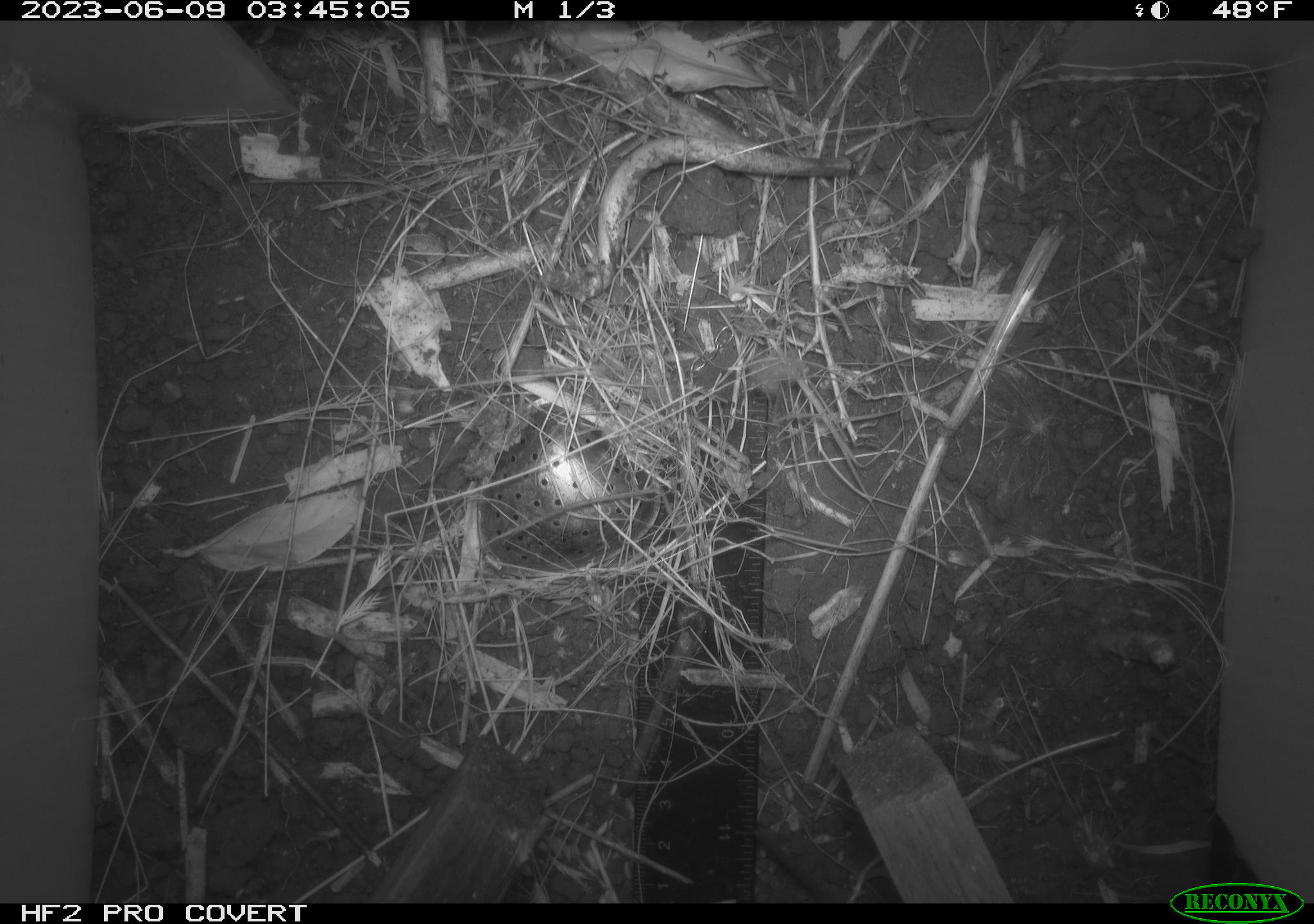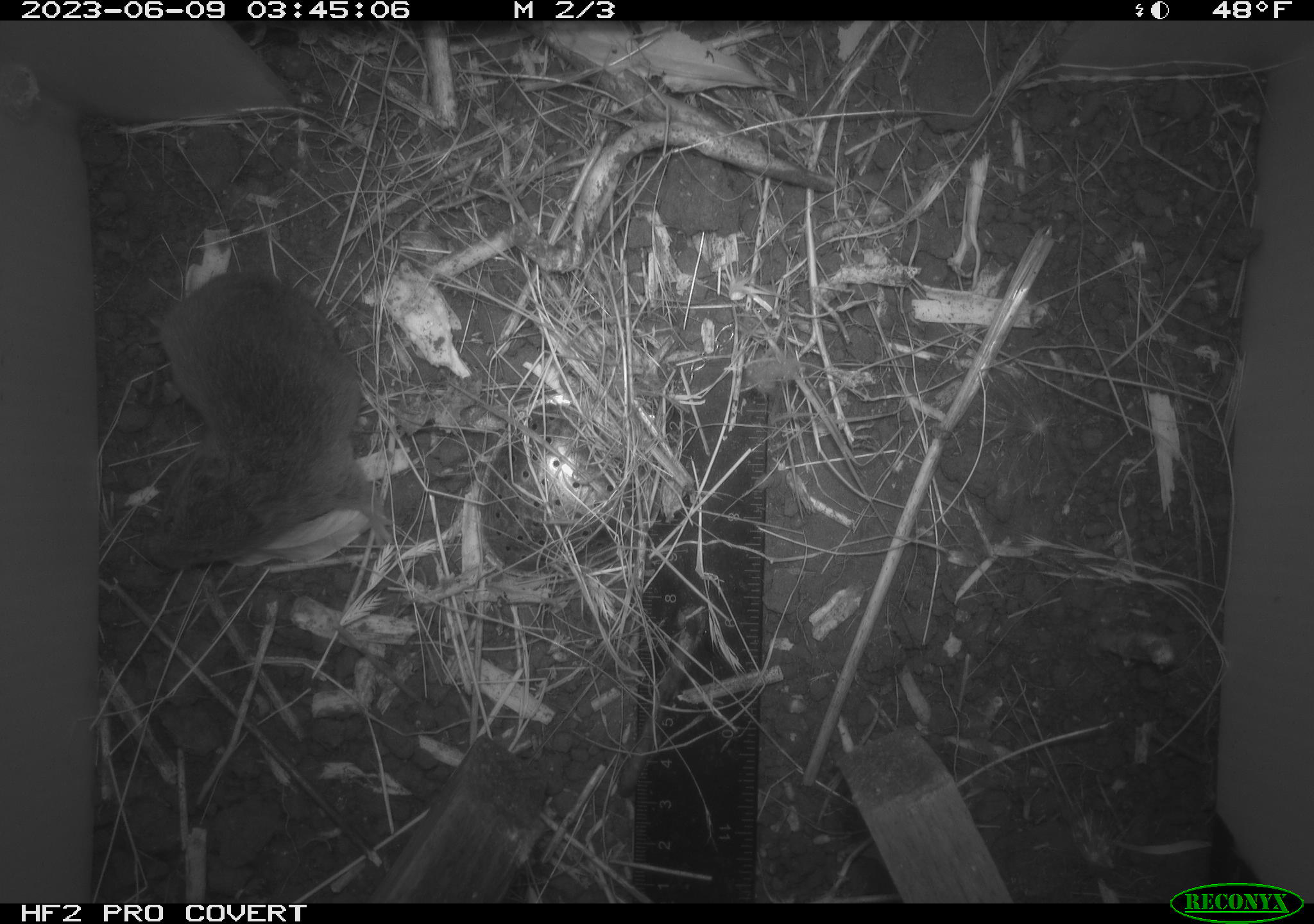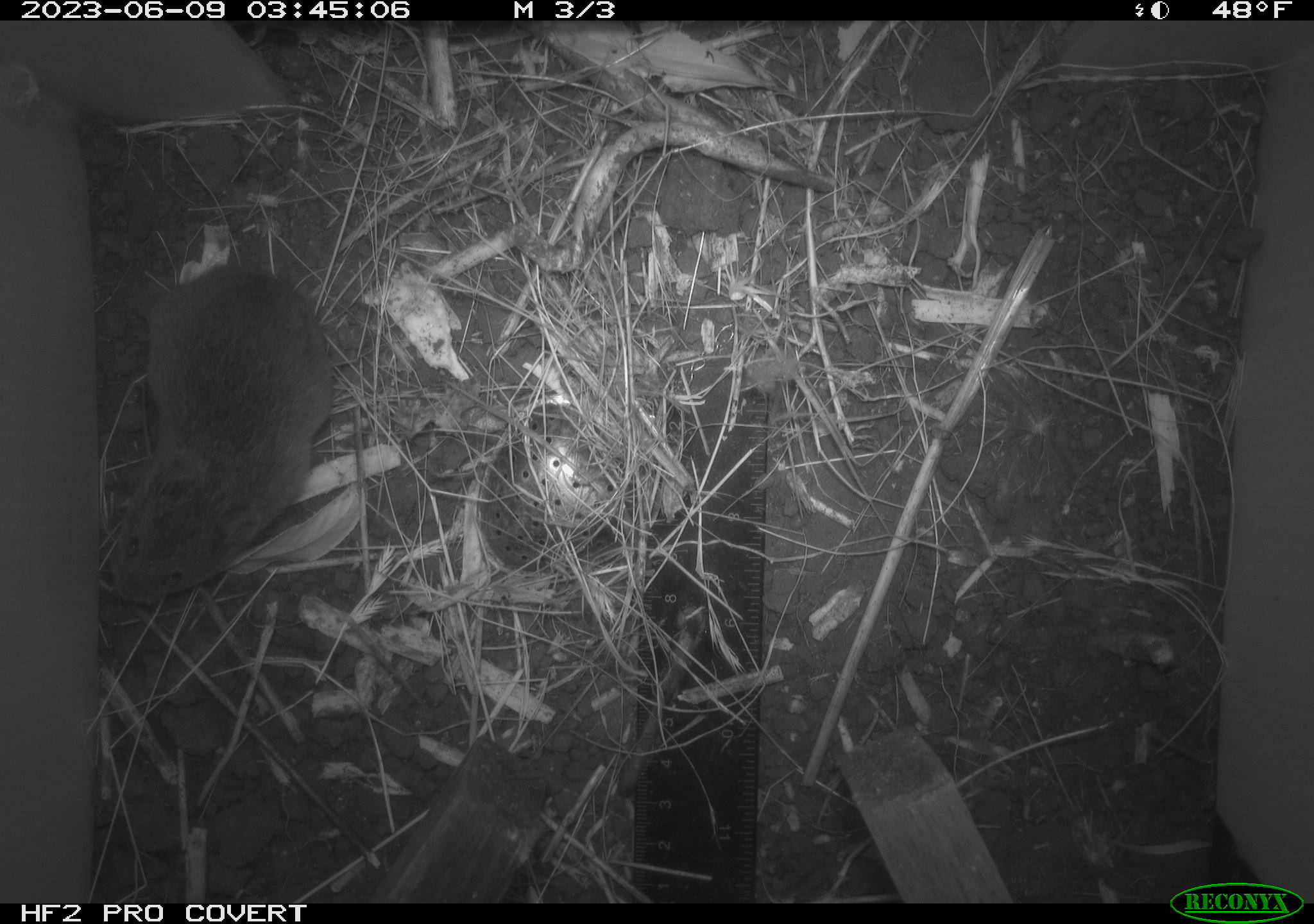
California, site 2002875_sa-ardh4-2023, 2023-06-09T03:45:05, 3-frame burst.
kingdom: Animalia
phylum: Chordata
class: Mammalia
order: Rodentia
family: Cricetidae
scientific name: Arvicolinae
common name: voles, lemmings, and muskrats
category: arvicolinae subfamily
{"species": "arvicolinae subfamily (voles, lemmings, and muskrats) (Arvicolinae)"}